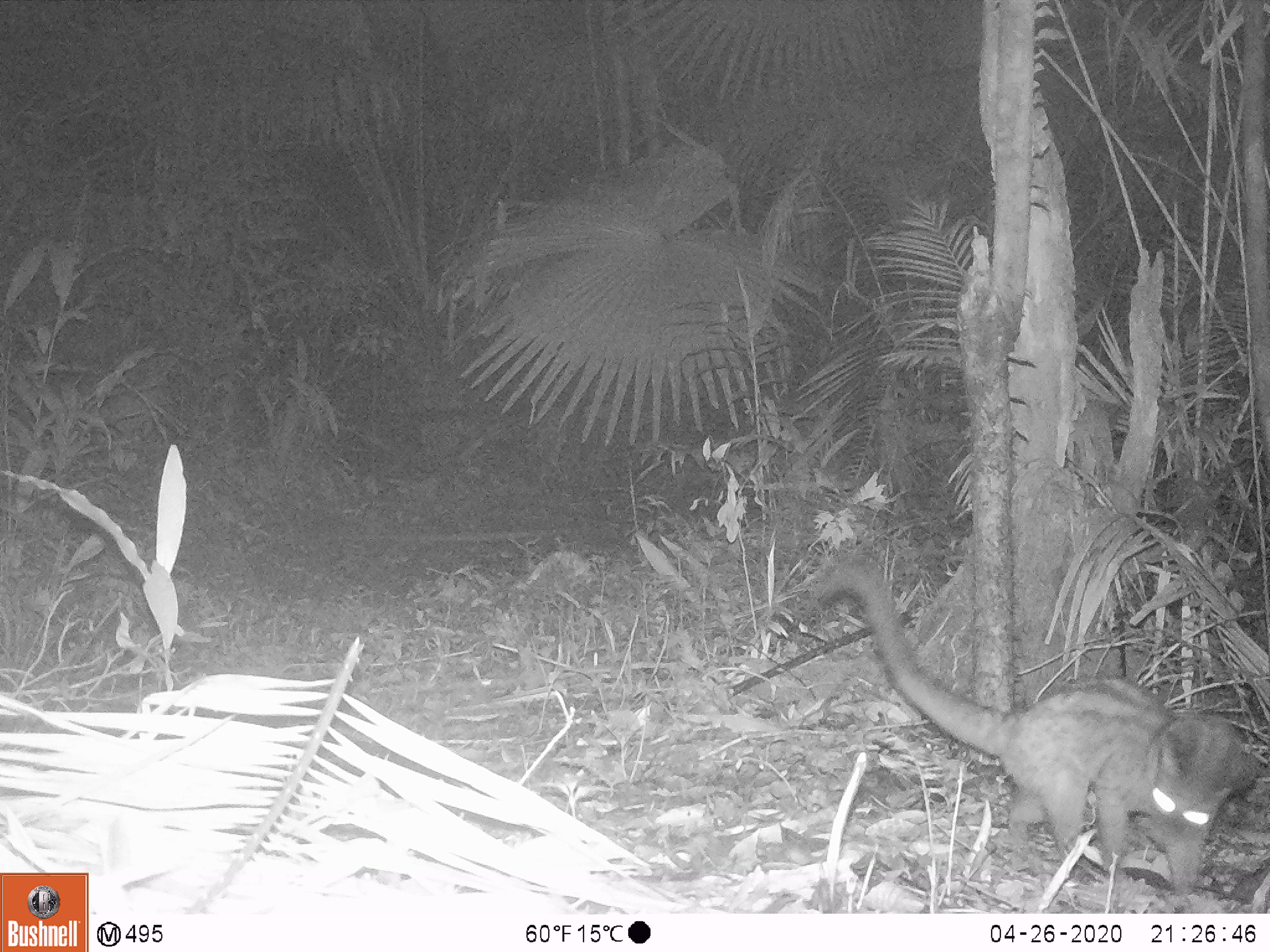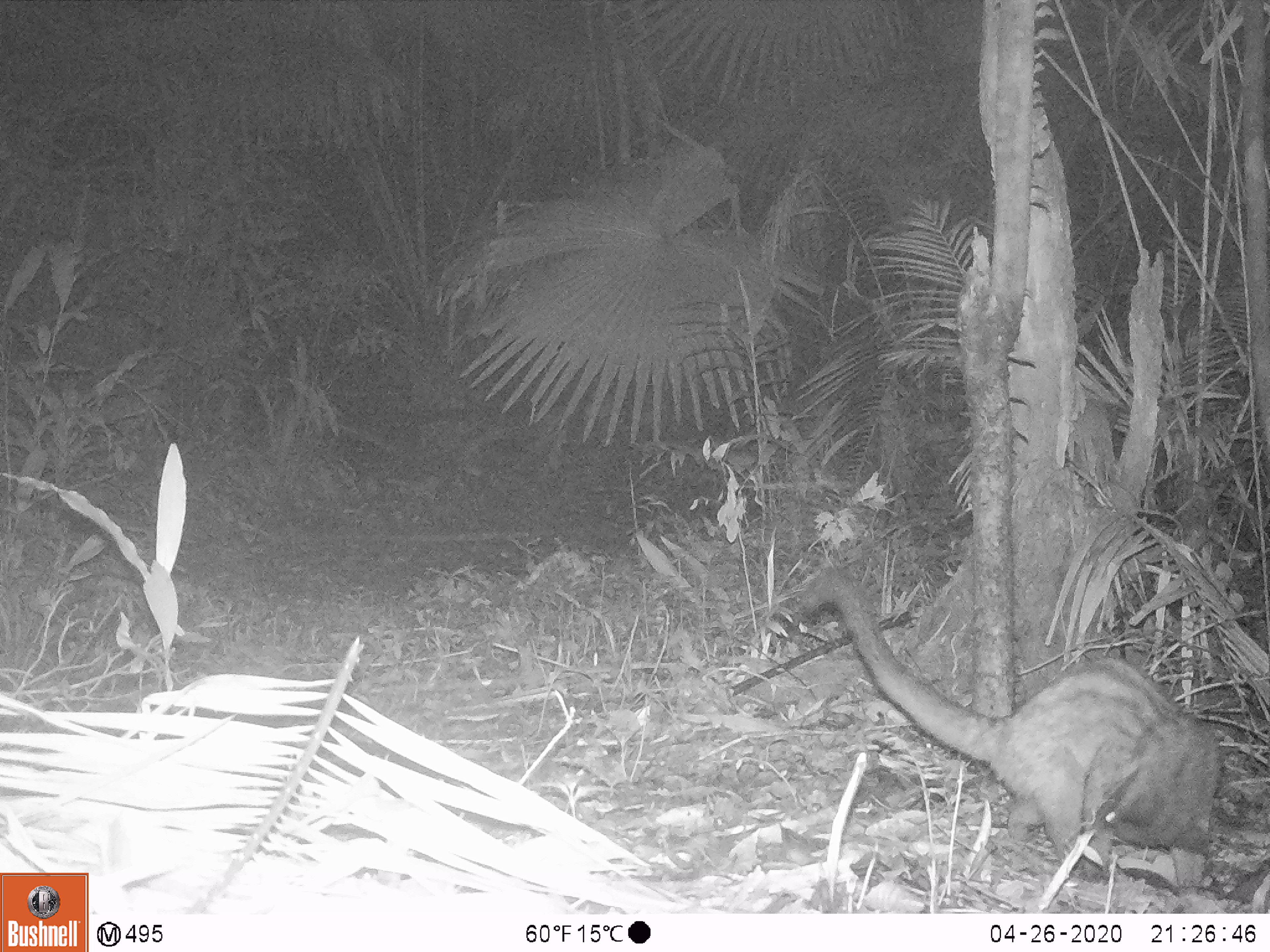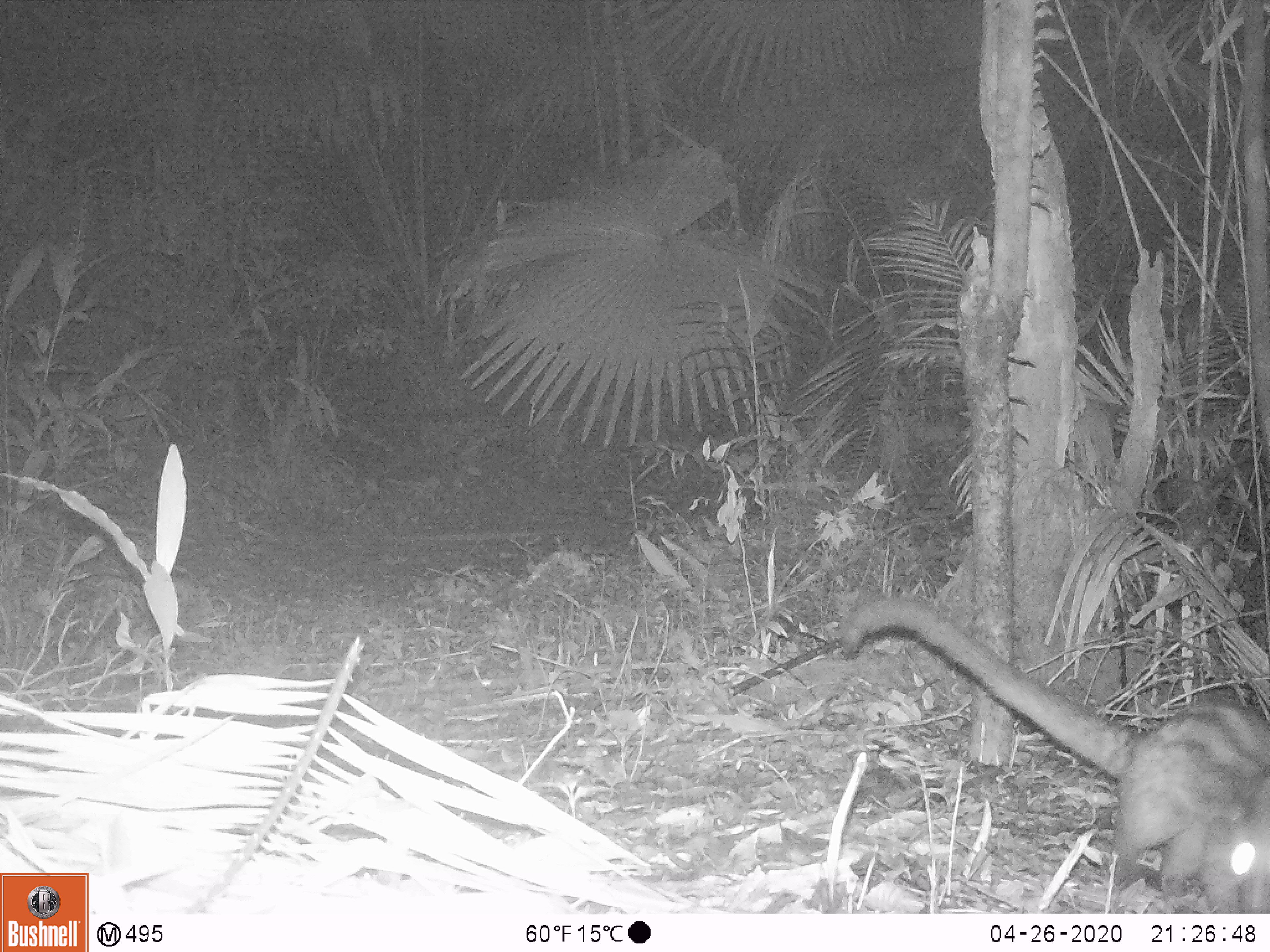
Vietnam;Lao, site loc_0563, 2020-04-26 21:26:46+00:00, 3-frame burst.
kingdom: Animalia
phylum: Chordata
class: Mammalia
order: Carnivora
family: Viverridae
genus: Paradoxurus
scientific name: Paradoxurus hermaphroditus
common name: common palm civet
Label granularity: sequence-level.